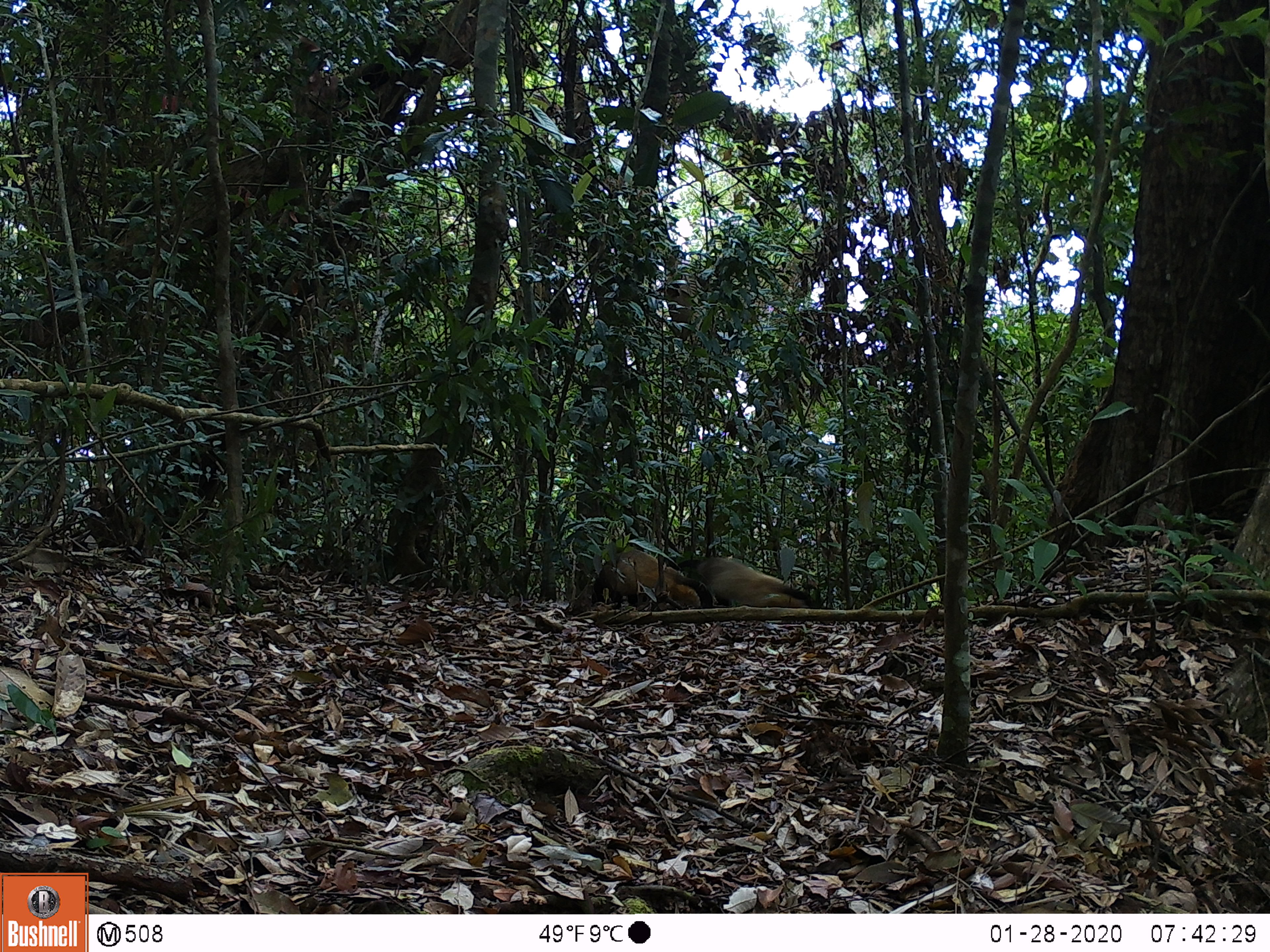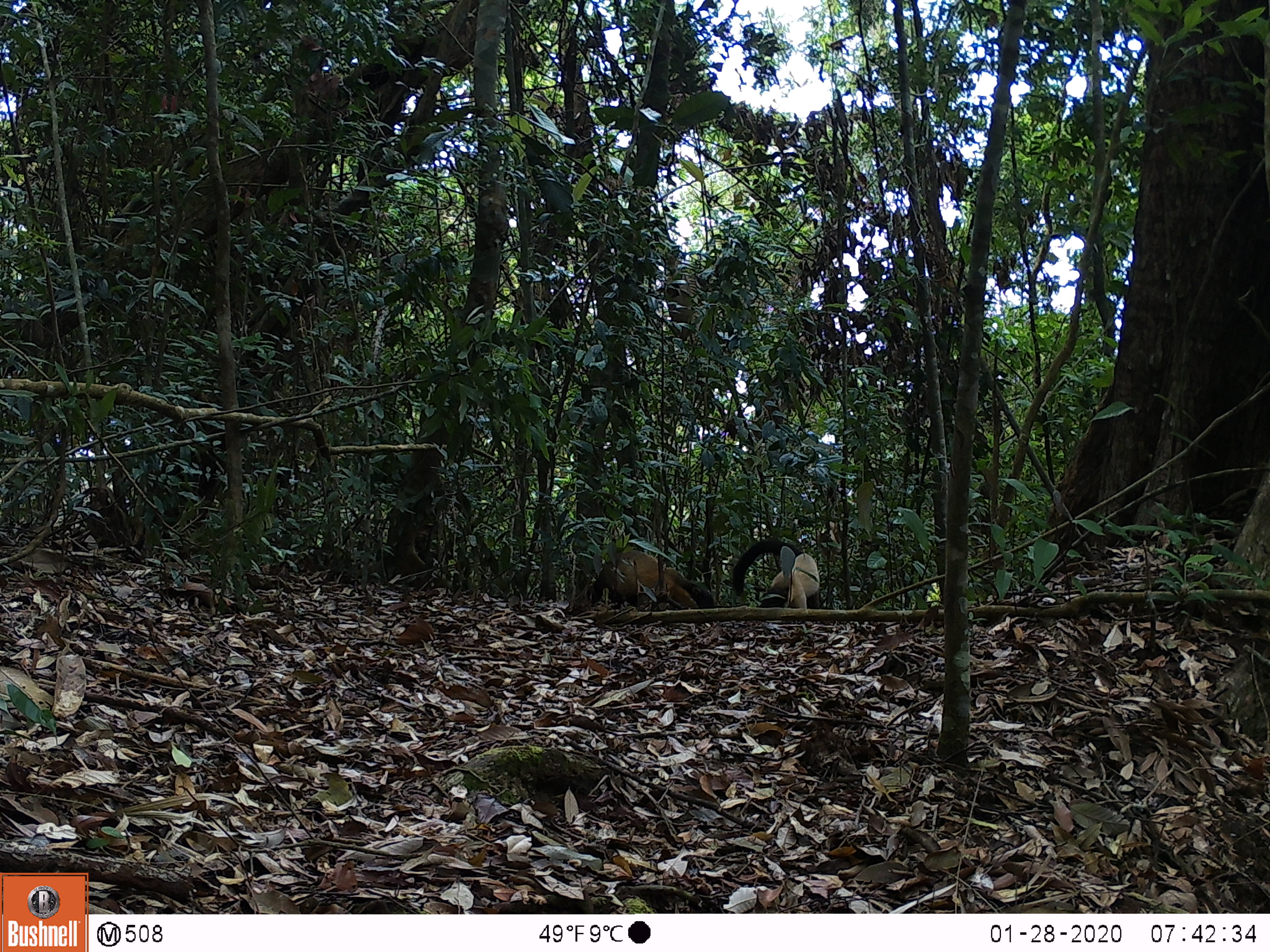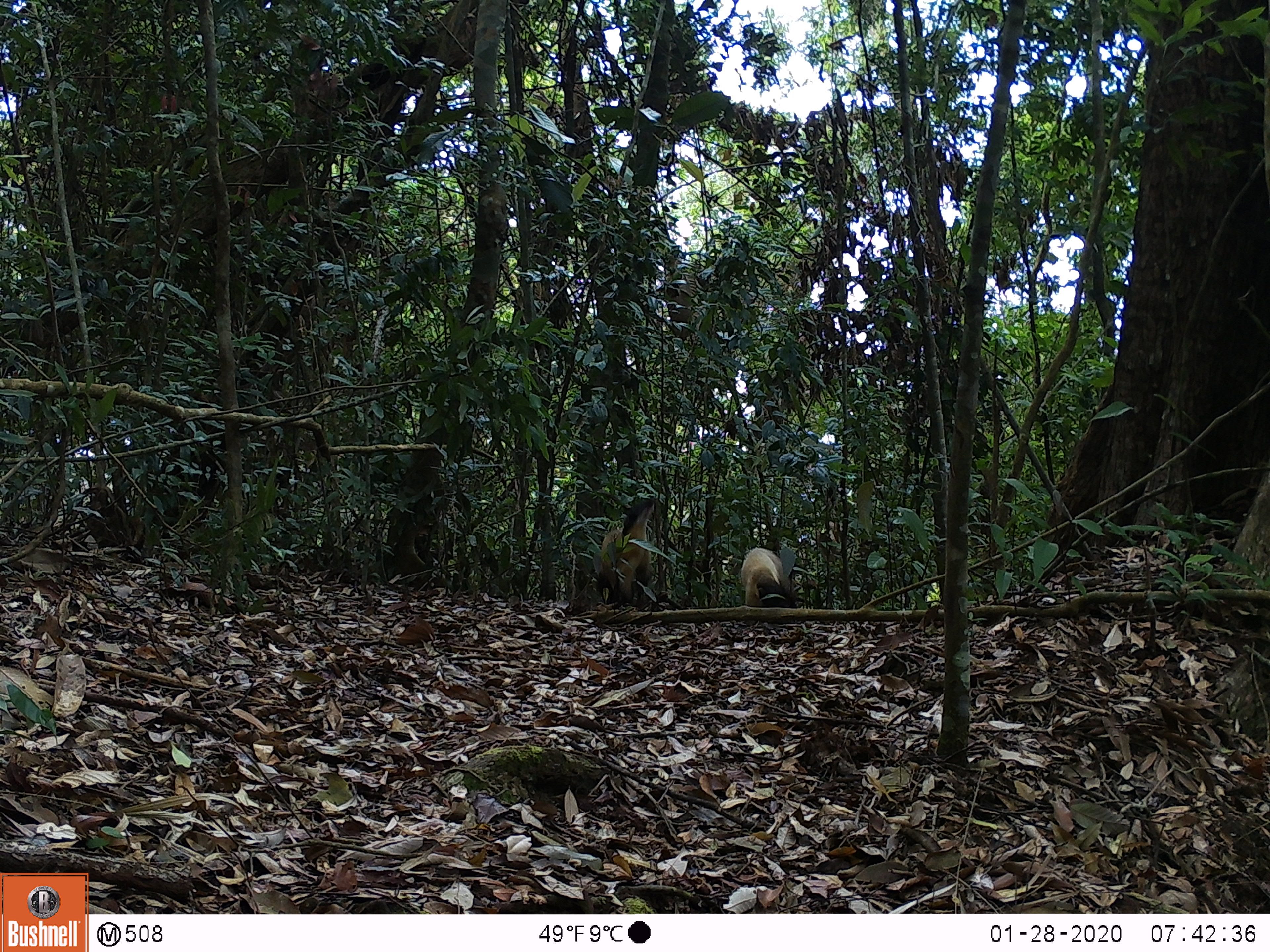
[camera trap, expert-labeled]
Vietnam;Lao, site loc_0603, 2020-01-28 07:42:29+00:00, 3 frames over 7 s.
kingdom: Animalia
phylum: Chordata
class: Mammalia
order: Carnivora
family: Mustelidae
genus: Martes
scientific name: Martes flavigula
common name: yellow-throated marten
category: yellow throated marten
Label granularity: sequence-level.